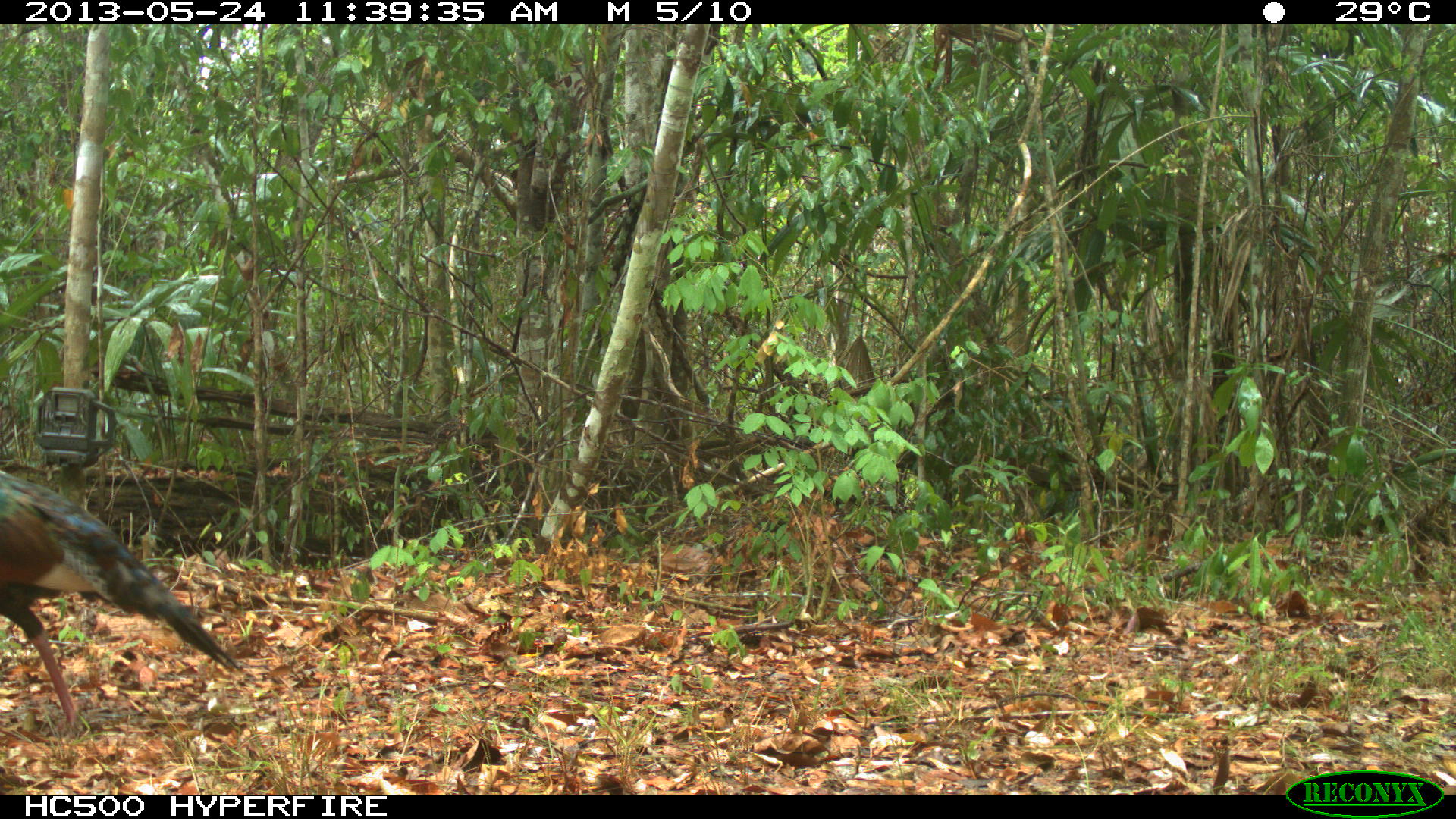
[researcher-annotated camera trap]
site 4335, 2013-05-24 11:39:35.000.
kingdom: Animalia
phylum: Chordata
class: Aves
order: Galliformes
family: Phasianidae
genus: Meleagris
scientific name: Meleagris ocellata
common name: ocellated turkey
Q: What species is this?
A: Meleagris ocellata (ocellated turkey).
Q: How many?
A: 1.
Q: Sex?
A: Male.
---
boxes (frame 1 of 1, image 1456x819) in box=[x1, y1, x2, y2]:
meleagris ocellata: box=[0, 471, 244, 741]